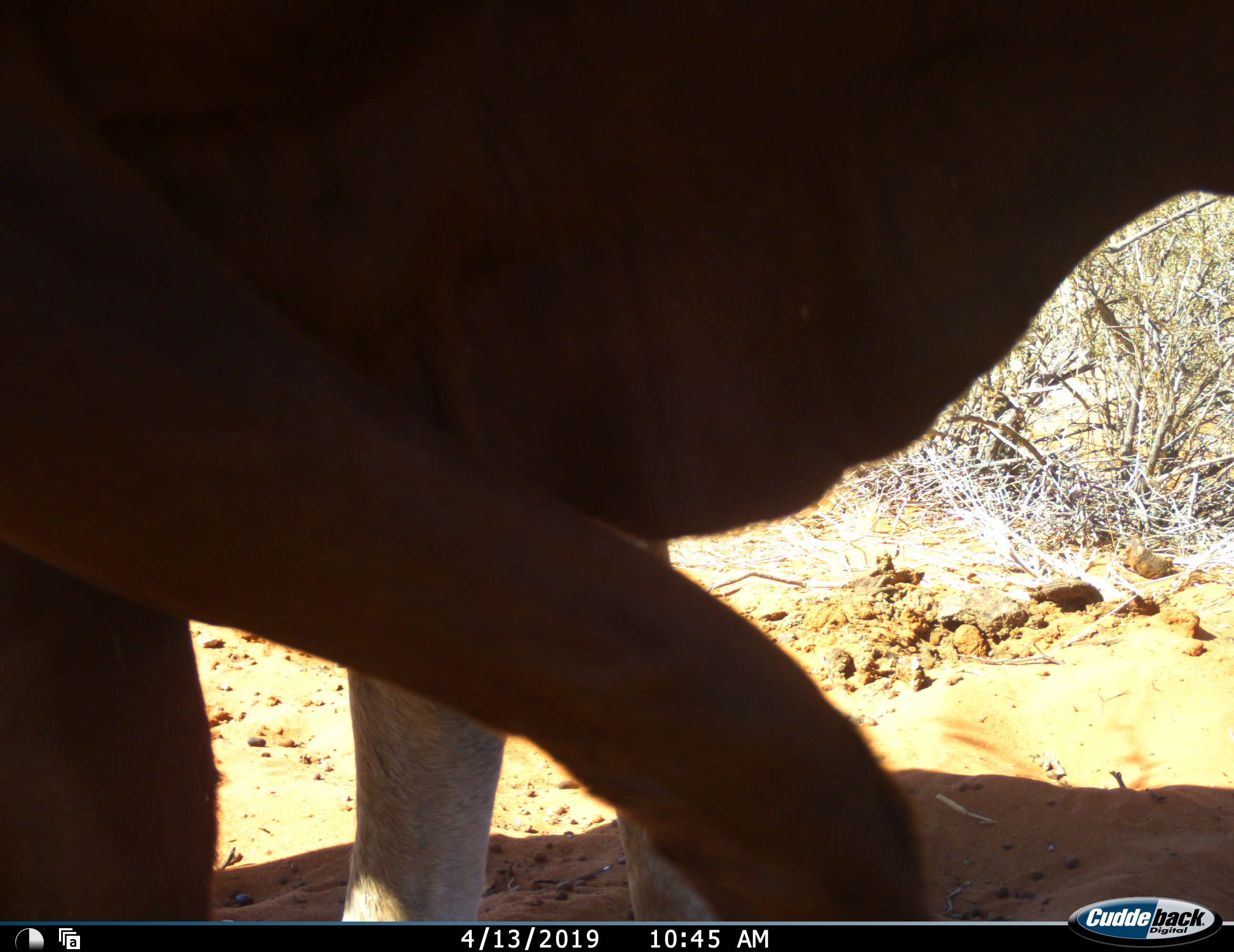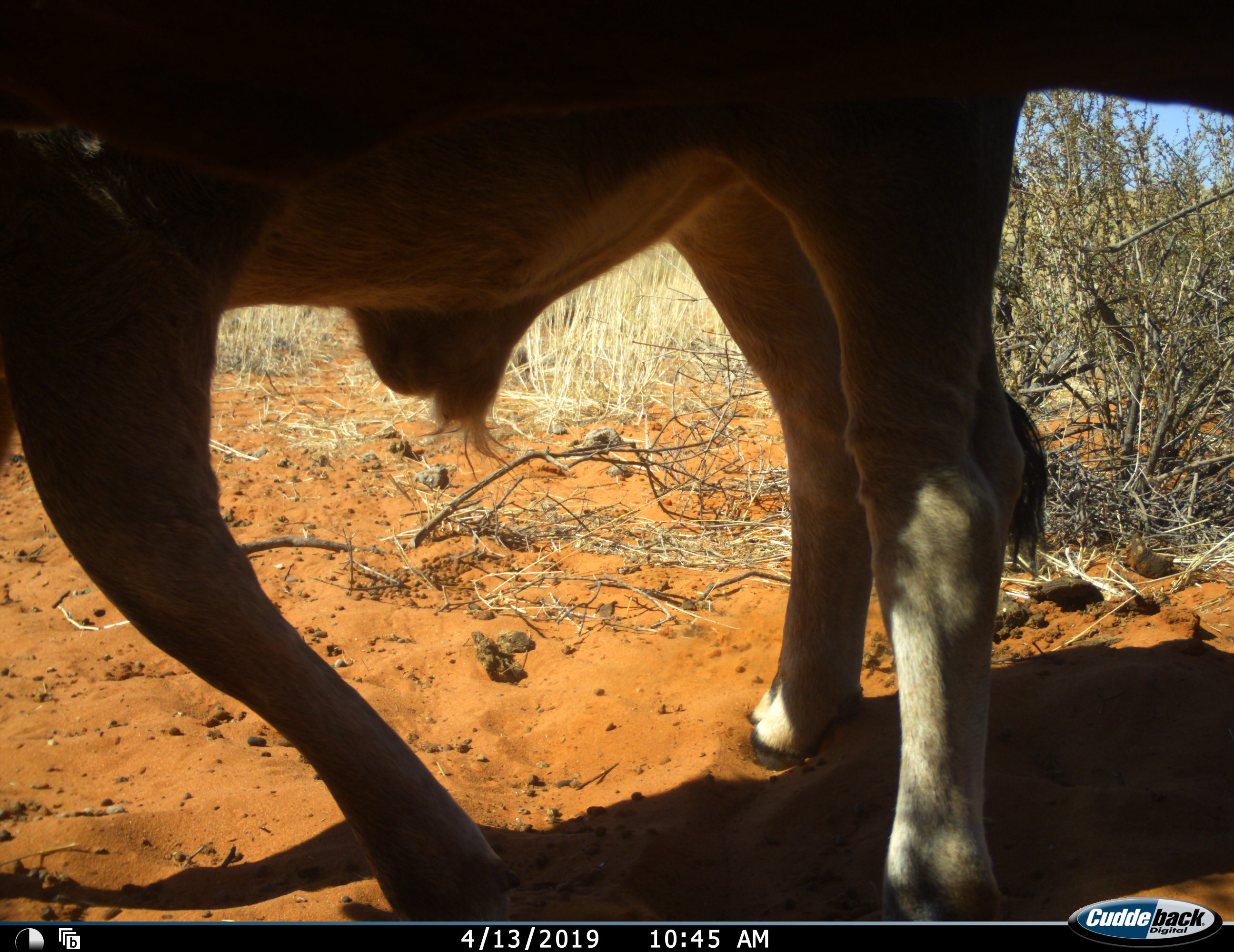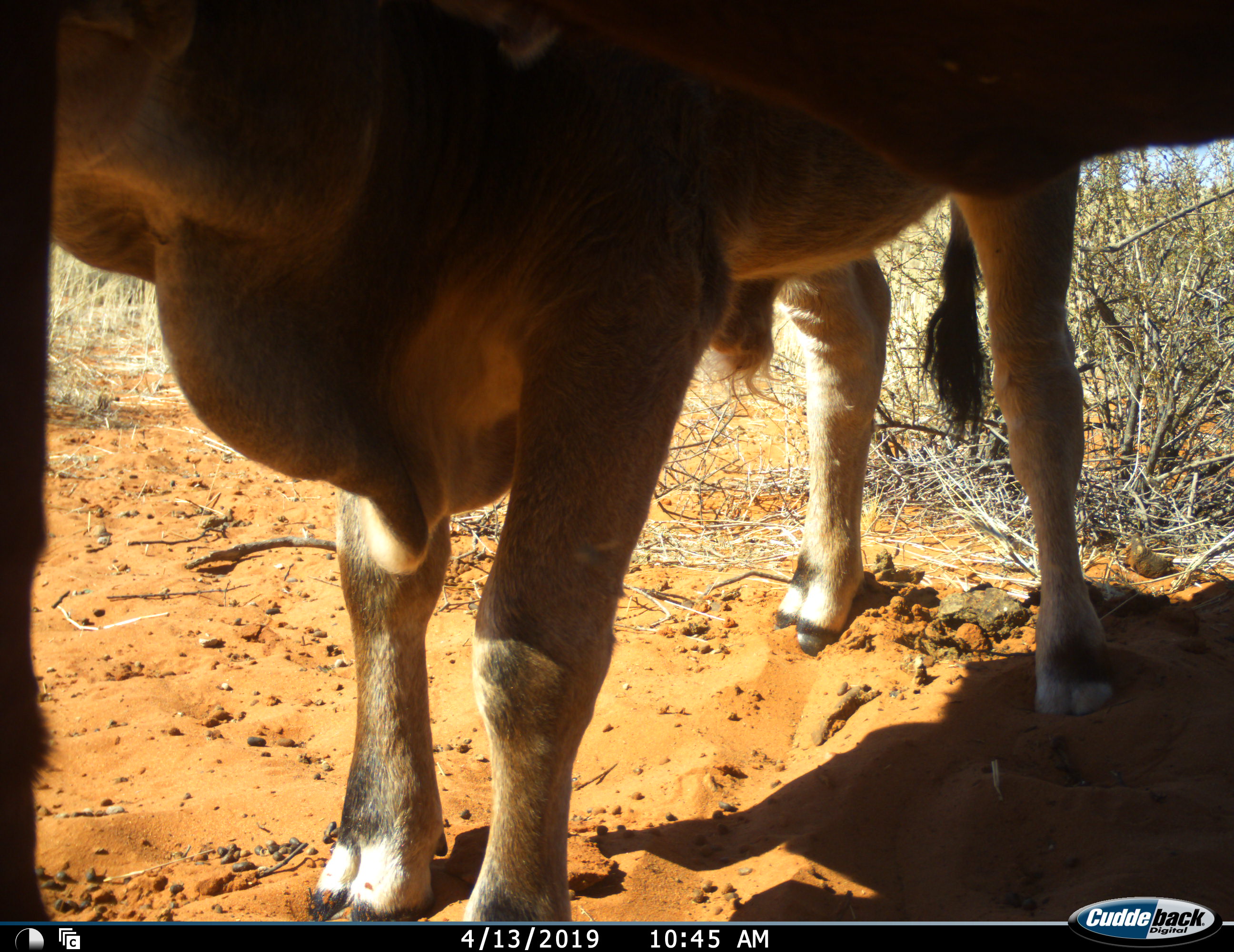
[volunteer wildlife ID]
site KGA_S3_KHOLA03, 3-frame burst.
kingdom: Animalia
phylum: Chordata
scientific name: Vertebrata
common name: domestic animal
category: domesticanimal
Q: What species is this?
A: Domesticanimal (domestic animal) (Vertebrata).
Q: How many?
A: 1.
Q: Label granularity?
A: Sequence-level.